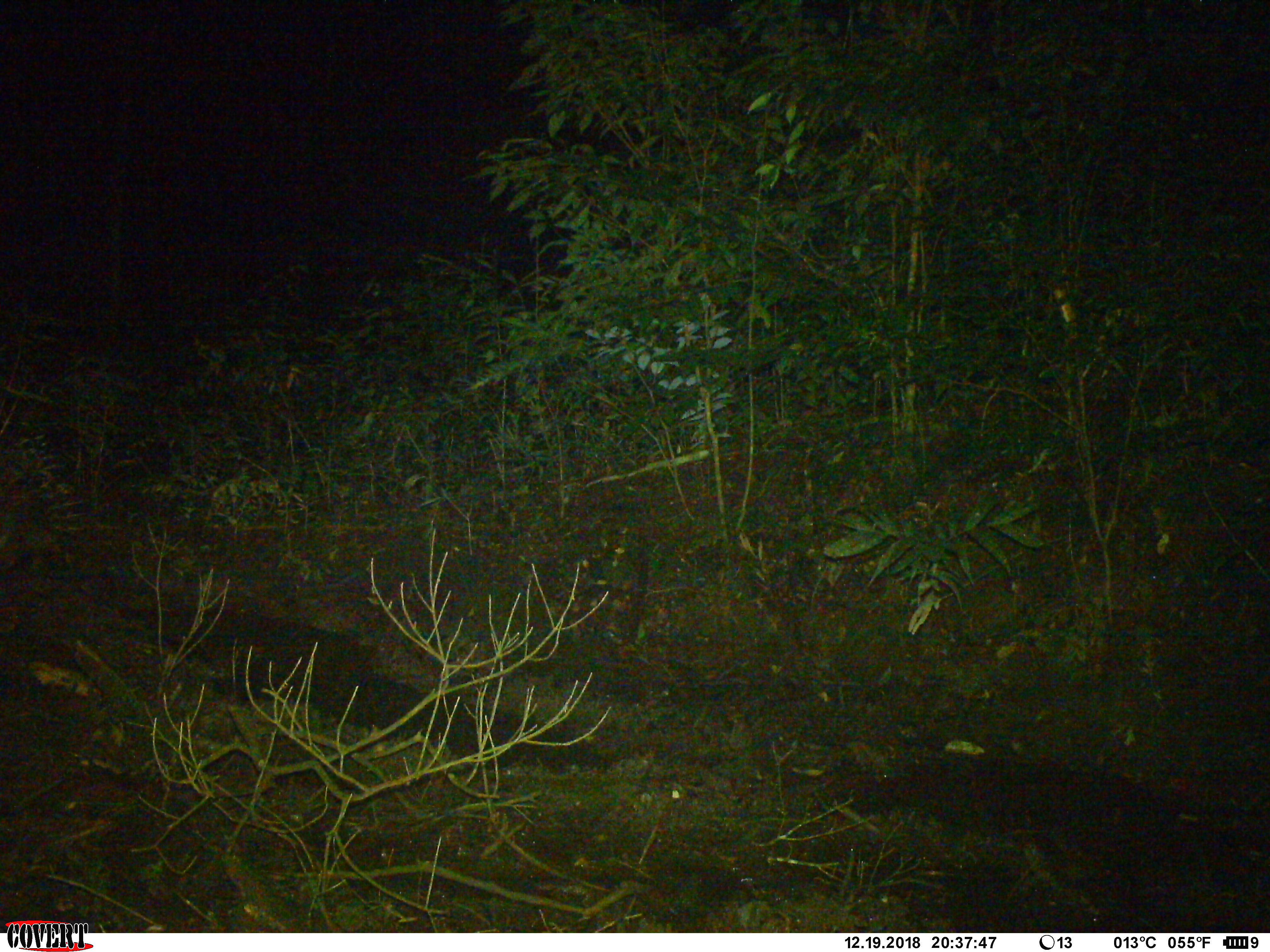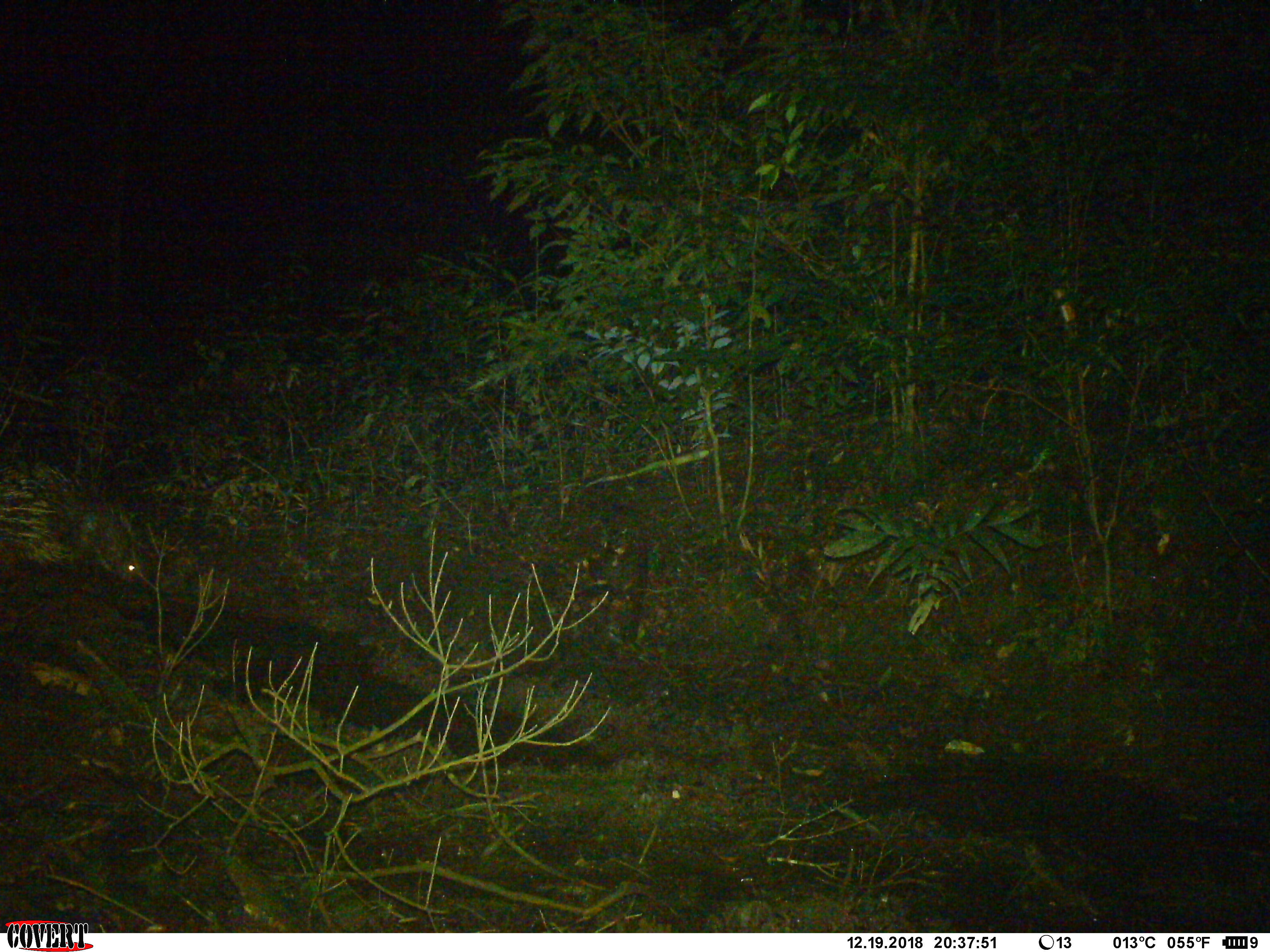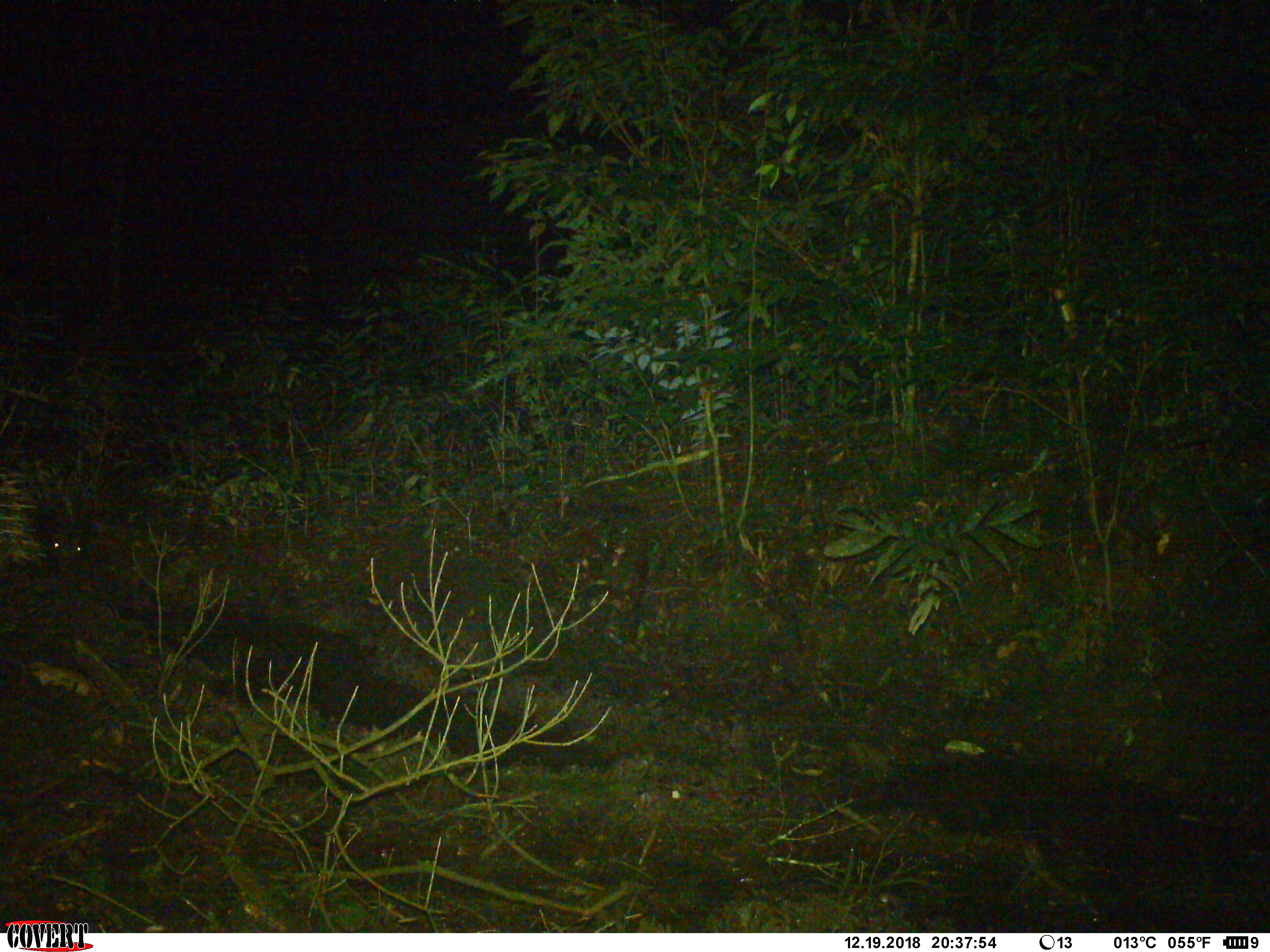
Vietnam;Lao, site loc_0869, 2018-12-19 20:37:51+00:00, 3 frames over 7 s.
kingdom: Animalia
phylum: Chordata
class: Mammalia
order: Rodentia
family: Hystricidae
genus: Hystrix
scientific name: Hystrix brachyura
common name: malayan porcupine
Malayan porcupine (Hystrix brachyura). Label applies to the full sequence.